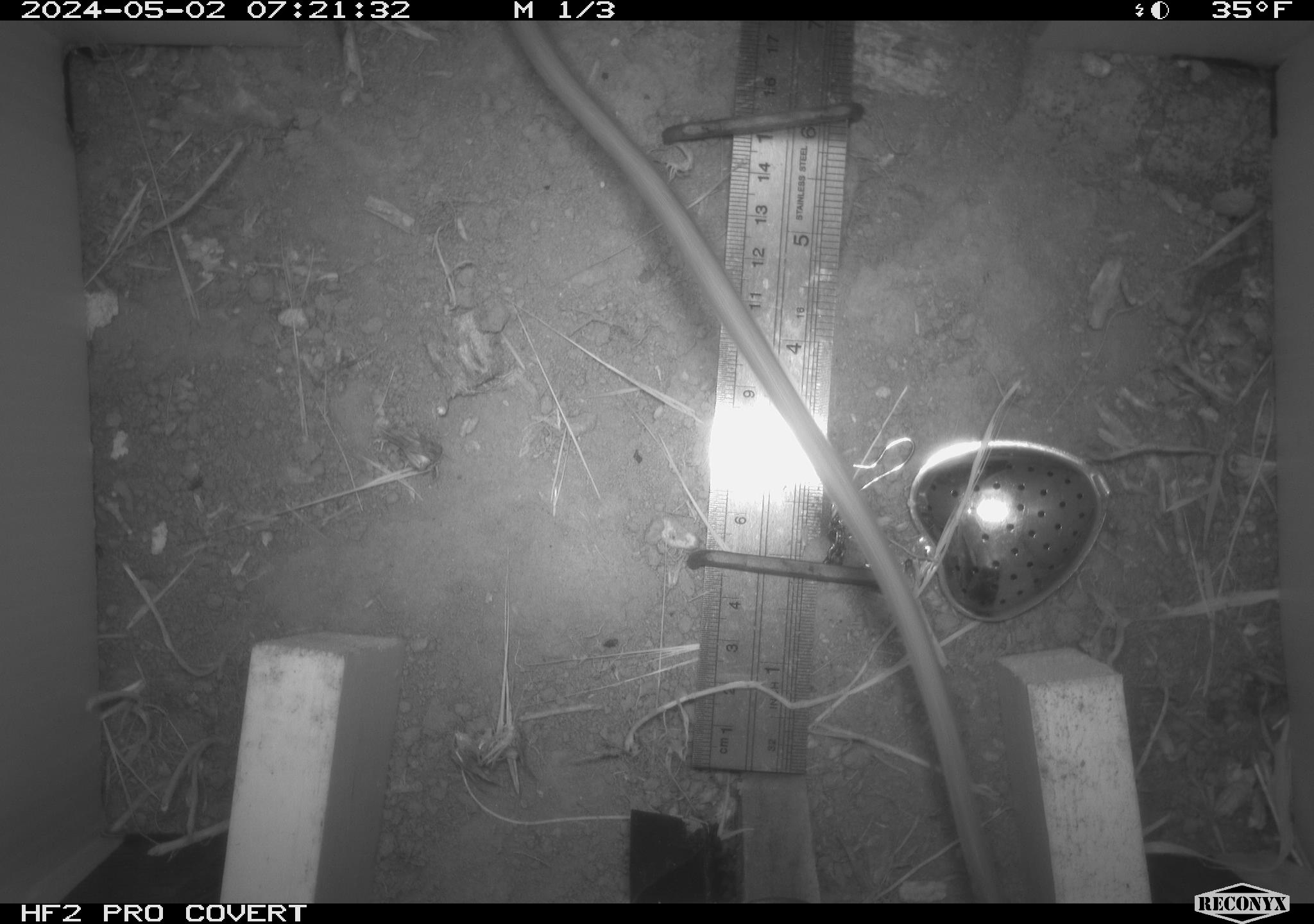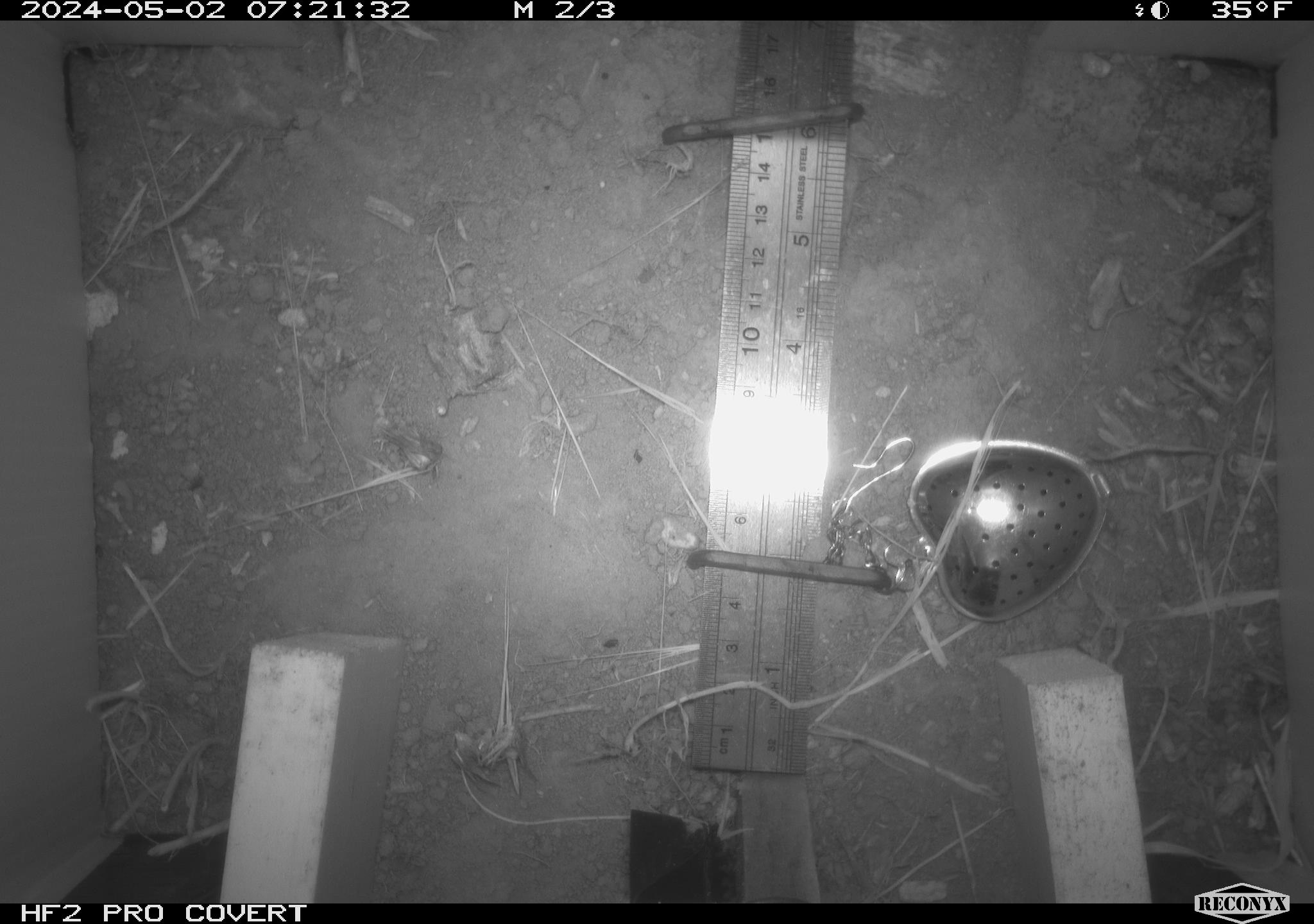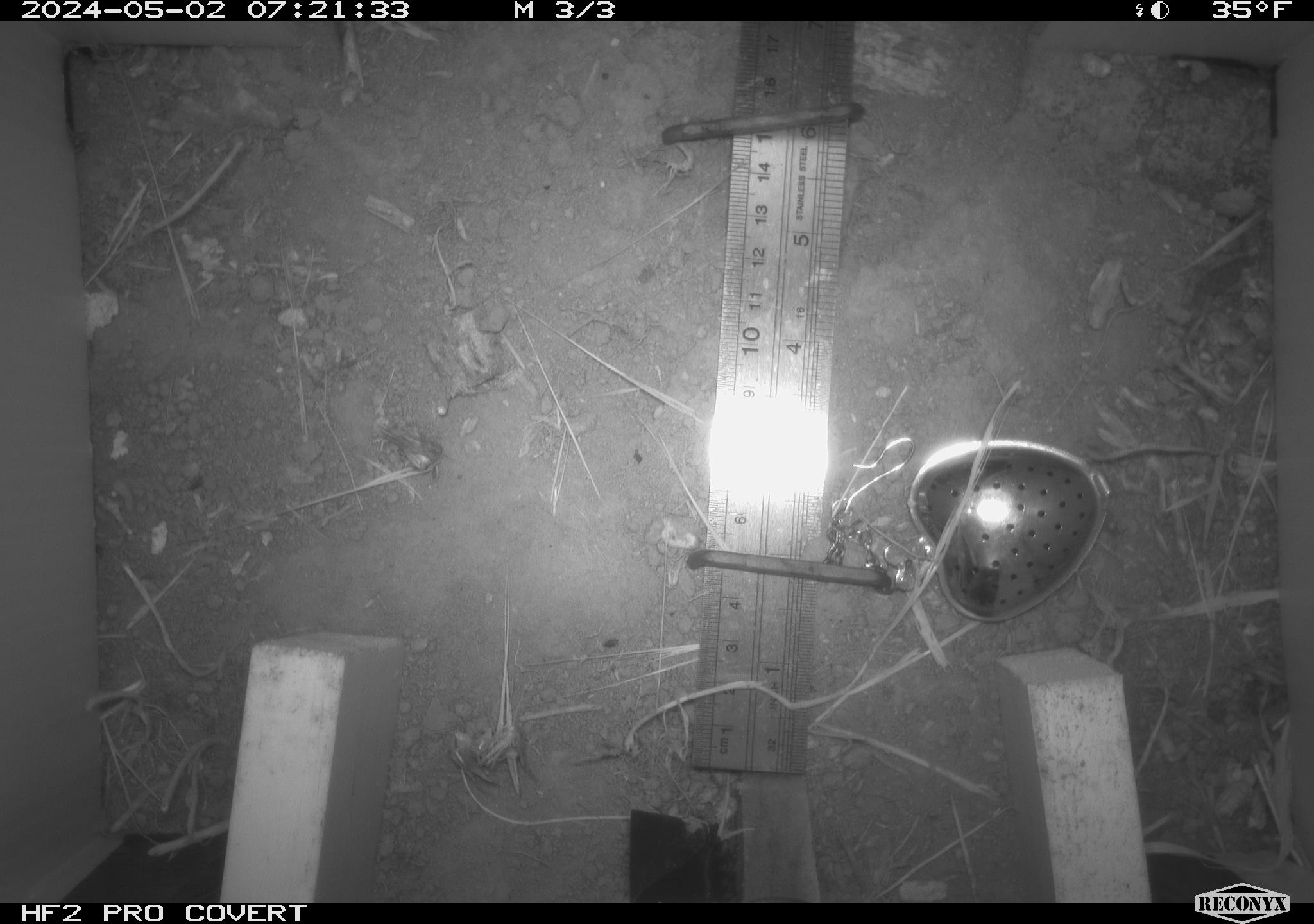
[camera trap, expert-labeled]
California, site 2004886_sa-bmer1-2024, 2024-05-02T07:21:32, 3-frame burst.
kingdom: Animalia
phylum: Chordata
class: Mammalia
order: Rodentia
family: Muridae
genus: Rattus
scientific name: Rattus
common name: rat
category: rattus species